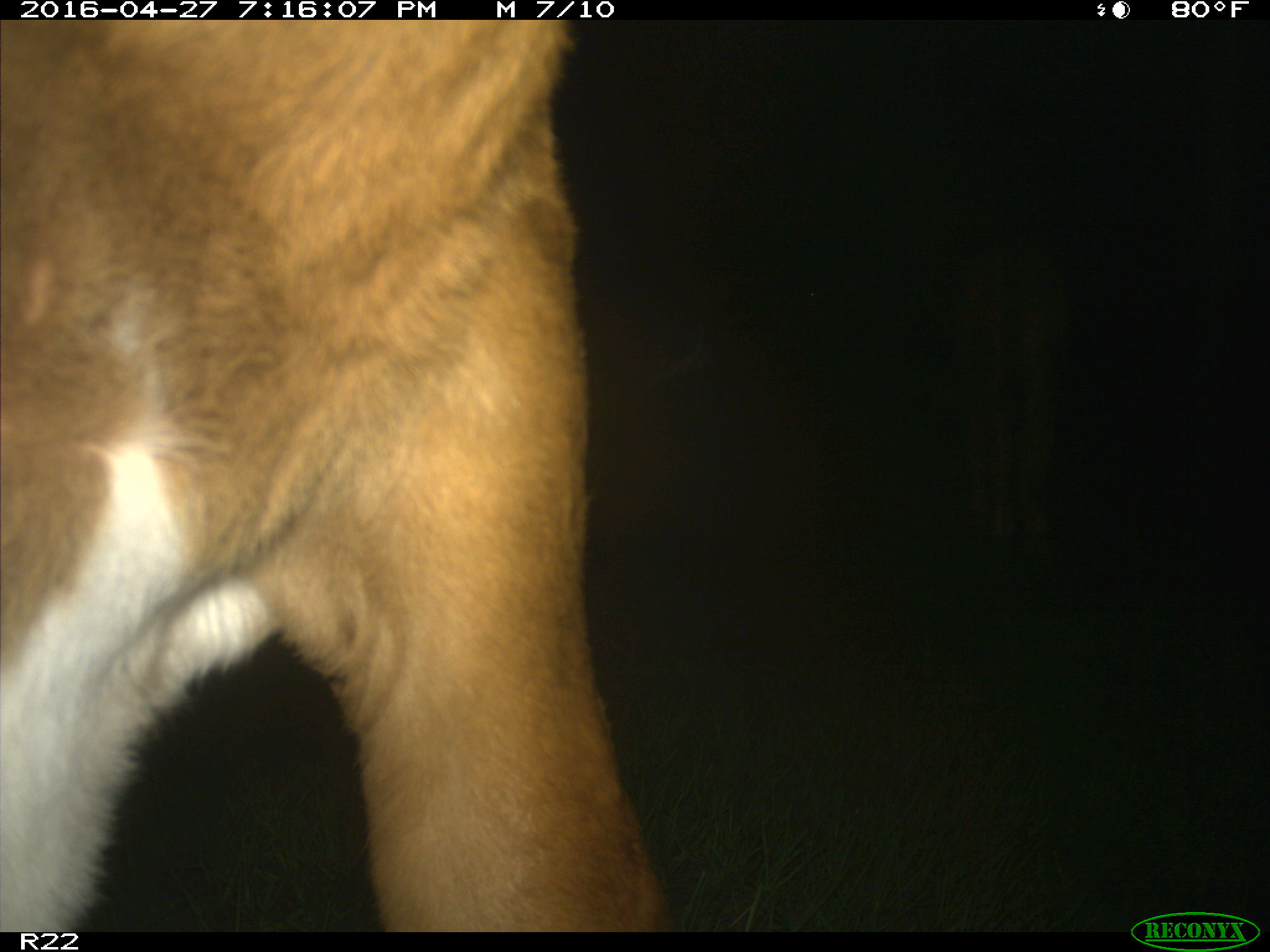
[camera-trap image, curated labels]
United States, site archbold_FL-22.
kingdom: Animalia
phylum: Chordata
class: Mammalia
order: Artiodactyla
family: Bovidae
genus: Bos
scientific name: Bos taurus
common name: domestic cow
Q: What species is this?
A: Bos taurus (domestic cow).